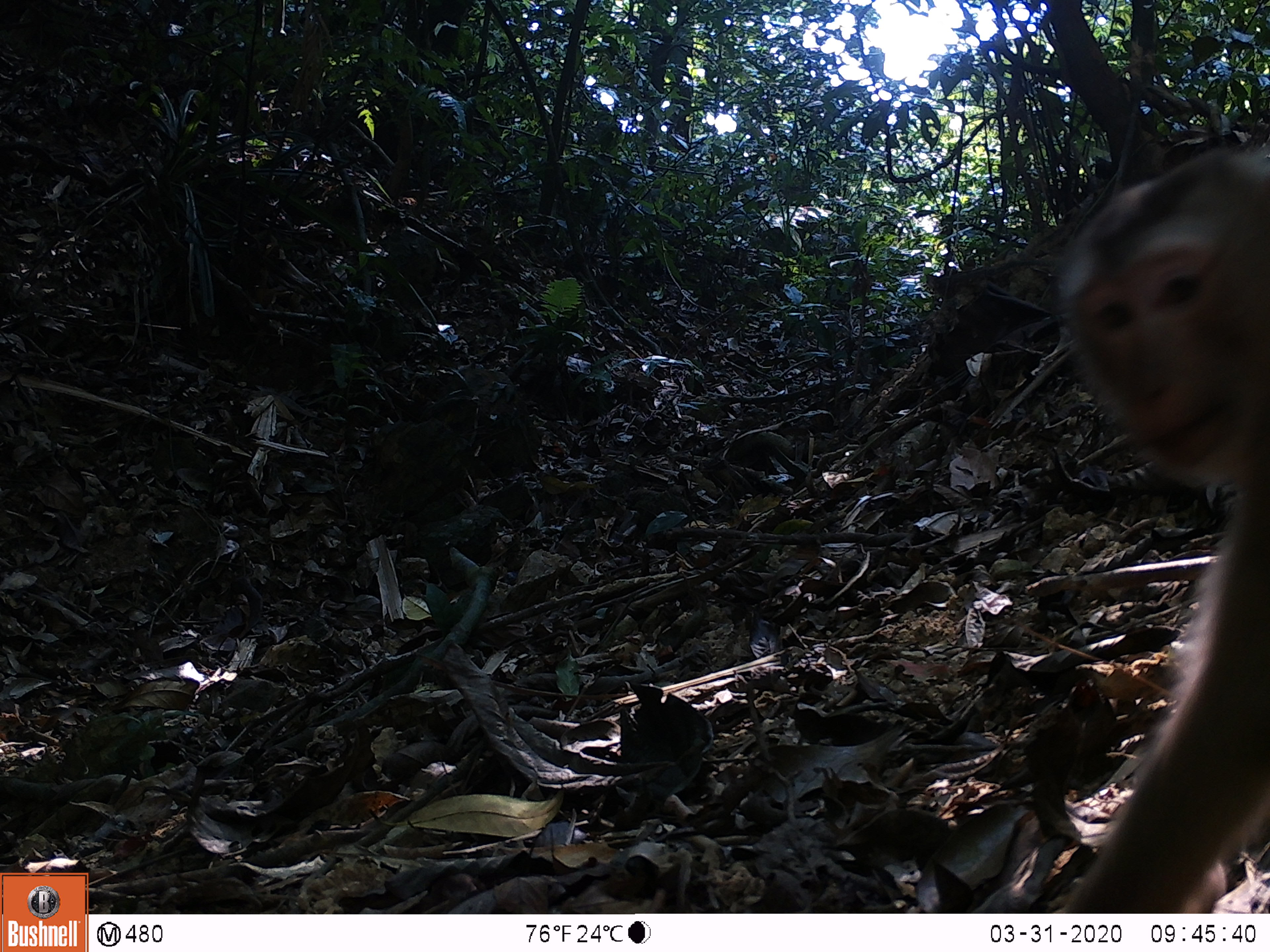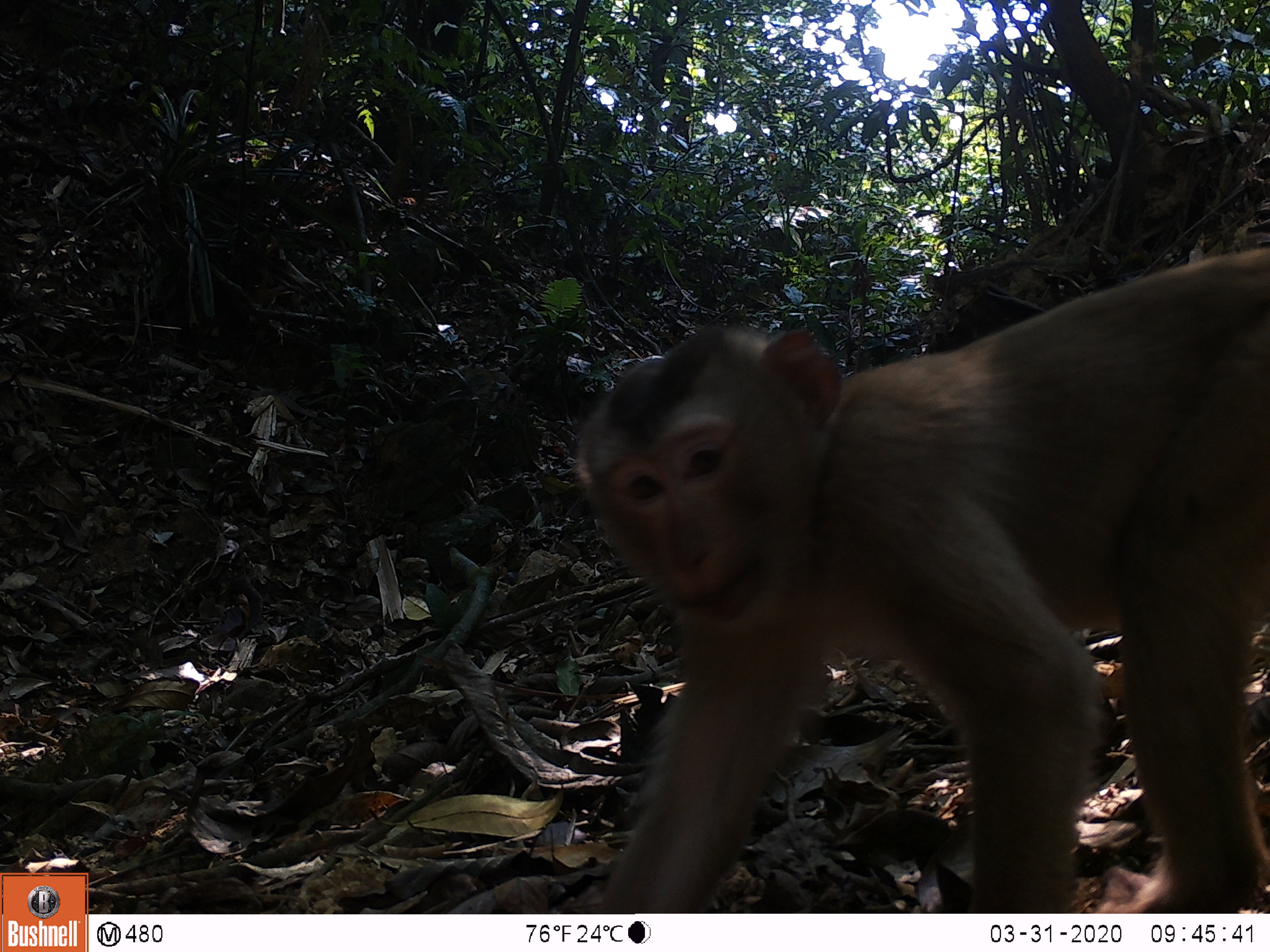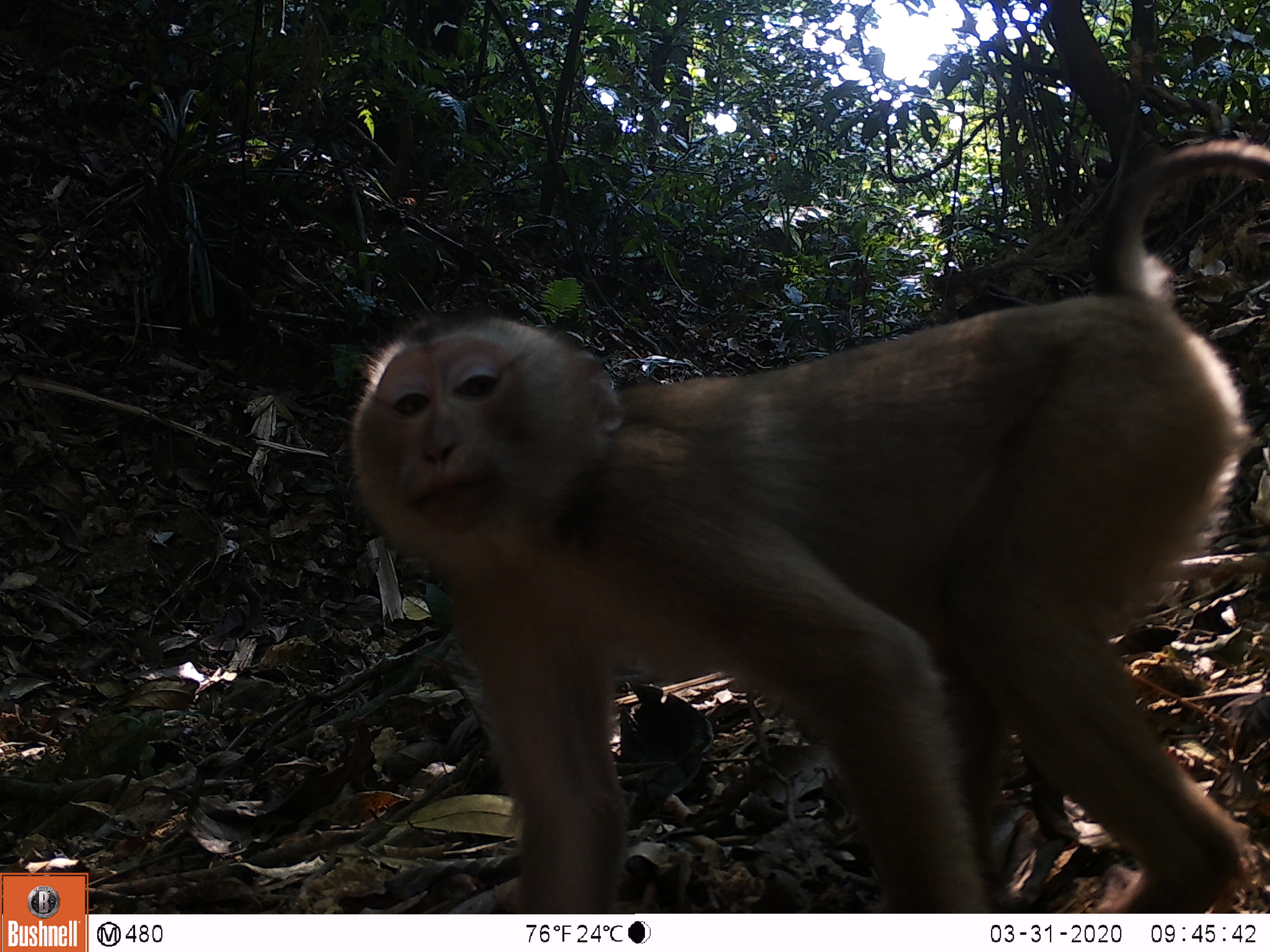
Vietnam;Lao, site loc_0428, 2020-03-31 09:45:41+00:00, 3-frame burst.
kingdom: Animalia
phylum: Chordata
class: Mammalia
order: Primates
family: Cercopithecidae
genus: Macaca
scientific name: Macaca nemestrina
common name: pig-tailed macaque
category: pig tailed macaque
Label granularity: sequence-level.